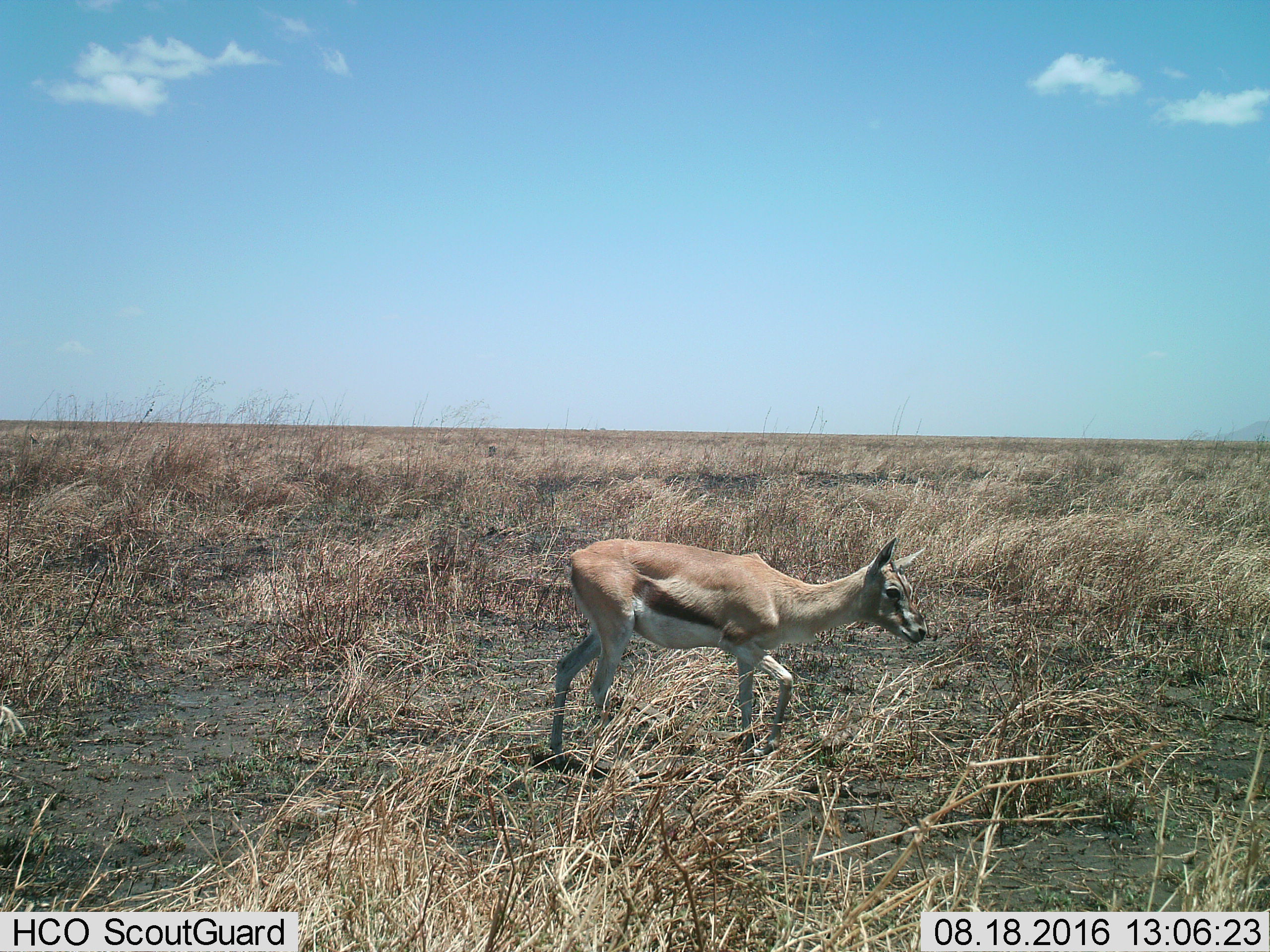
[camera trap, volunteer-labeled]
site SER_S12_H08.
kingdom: Animalia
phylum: Chordata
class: Mammalia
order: Artiodactyla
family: Bovidae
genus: Eudorcas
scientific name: Eudorcas thomsonii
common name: thomson's gazelle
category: gazellethomsons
Gazellethomsons (thomson's gazelle) (Eudorcas thomsonii), count 1. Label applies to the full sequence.